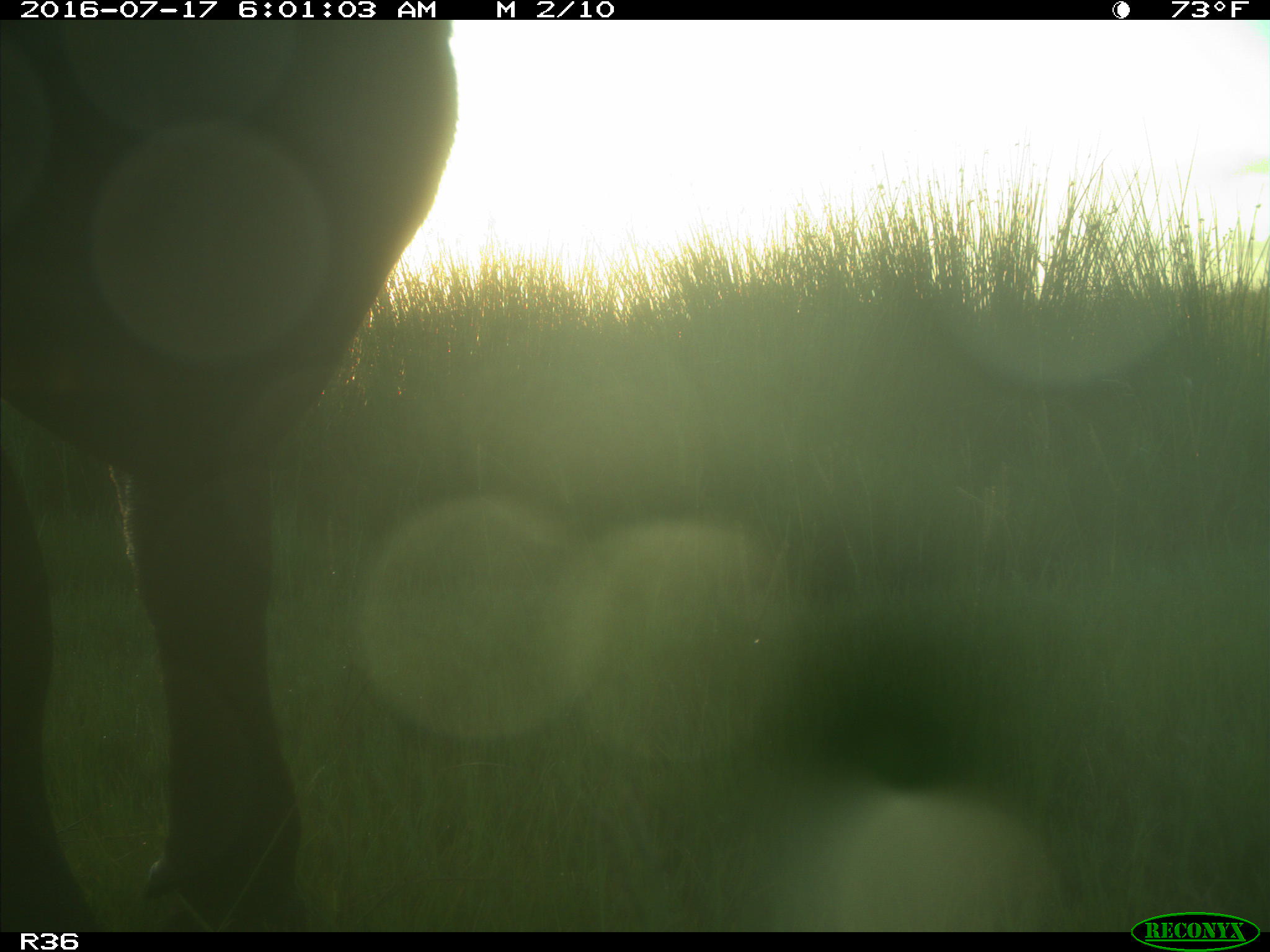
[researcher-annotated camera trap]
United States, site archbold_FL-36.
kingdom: Animalia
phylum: Chordata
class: Mammalia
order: Artiodactyla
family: Bovidae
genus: Bos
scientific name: Bos taurus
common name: domestic cow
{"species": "Bos taurus (domestic cow)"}